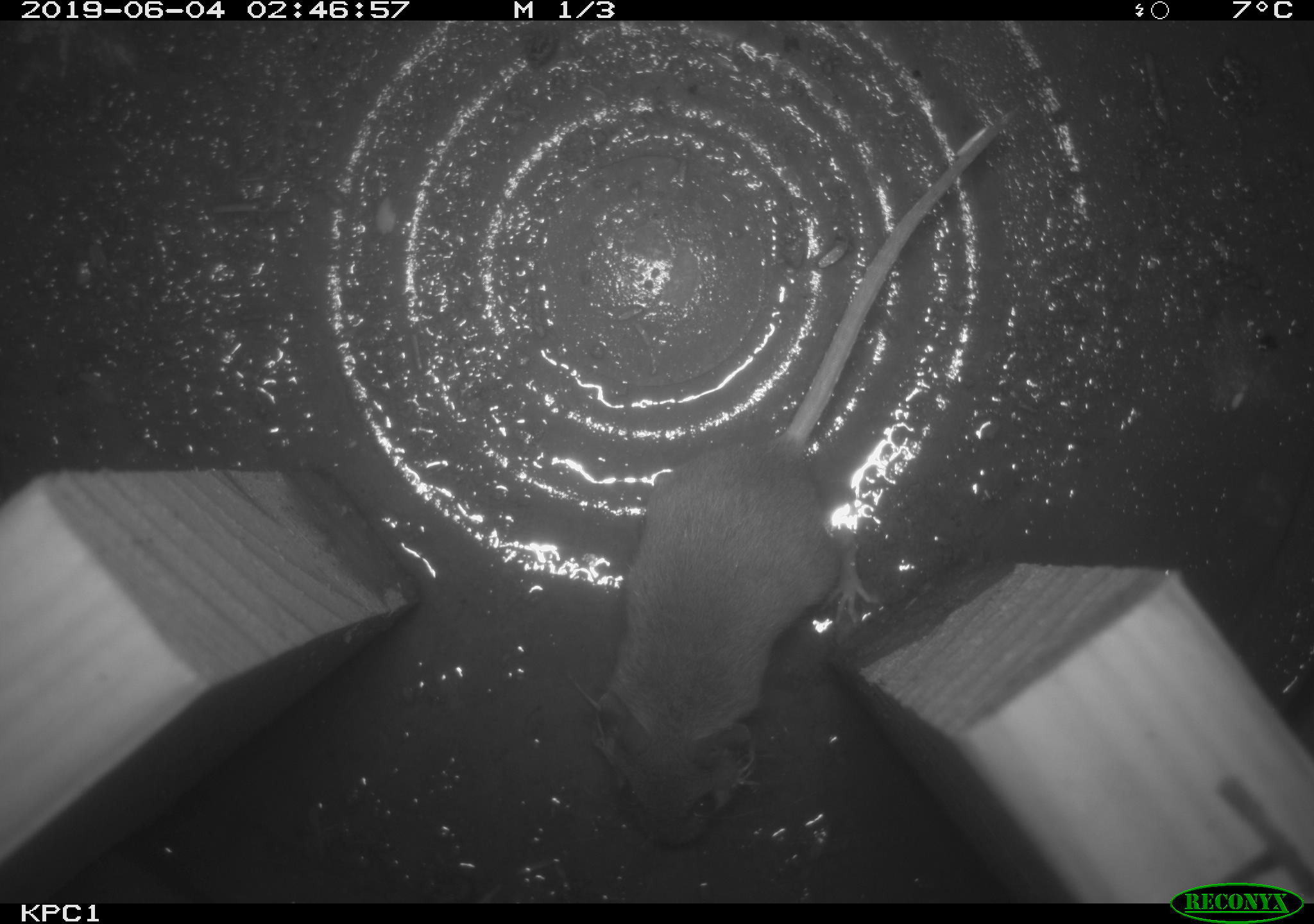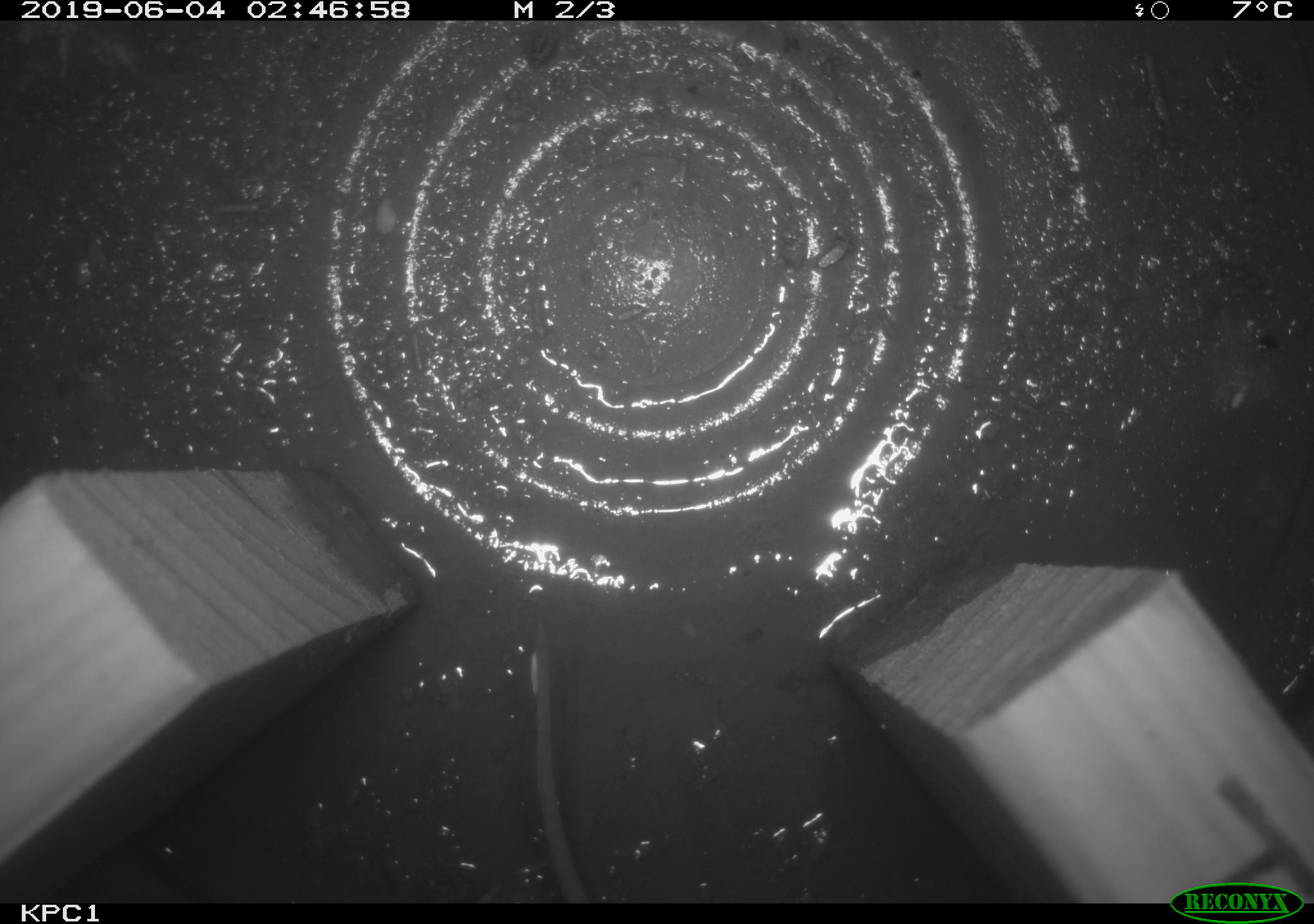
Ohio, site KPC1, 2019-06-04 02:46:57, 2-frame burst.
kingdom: Animalia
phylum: Chordata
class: Mammalia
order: Rodentia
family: Cricetidae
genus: Peromyscus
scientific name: Peromyscus leucopus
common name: white-footed mouse